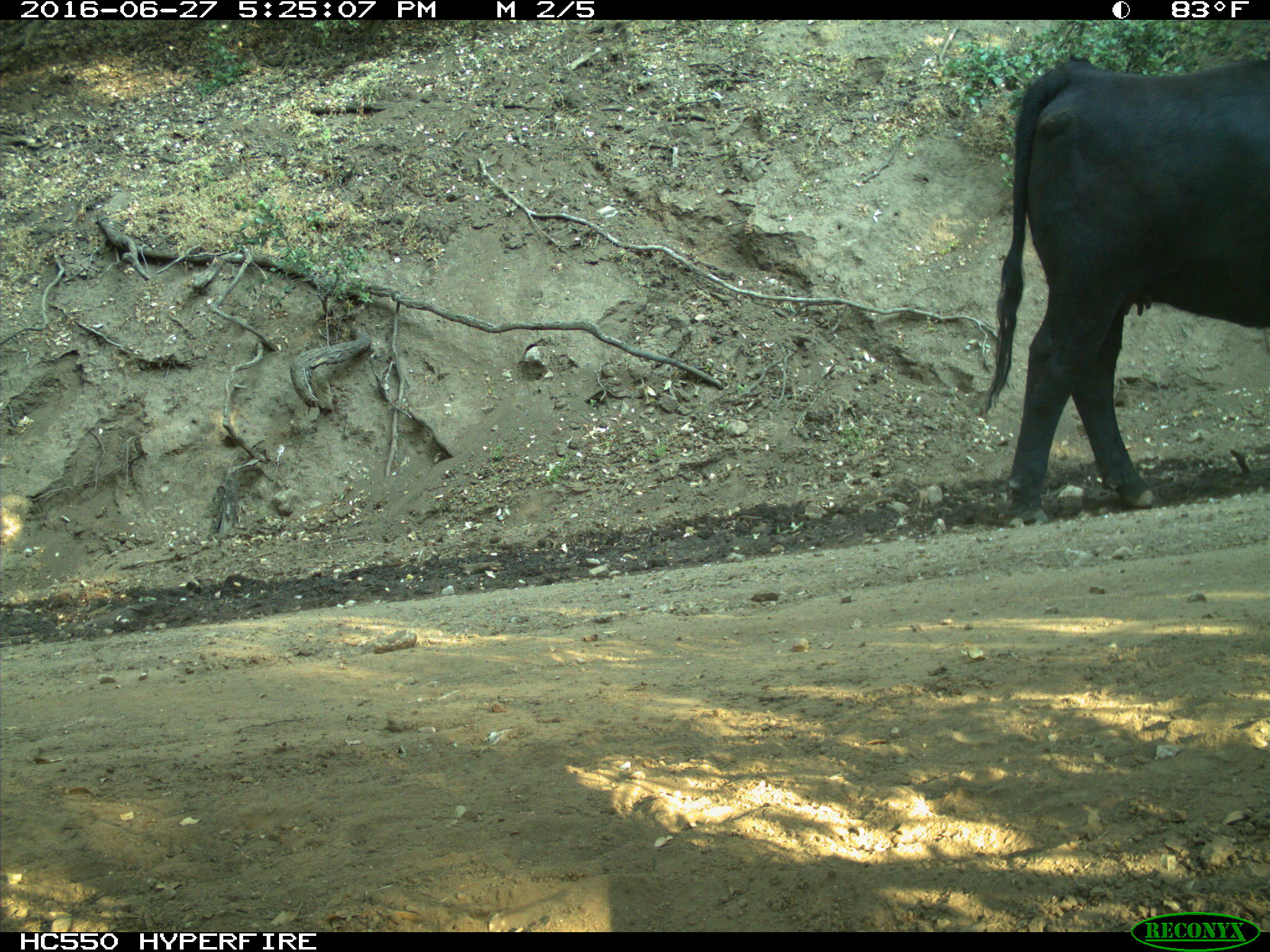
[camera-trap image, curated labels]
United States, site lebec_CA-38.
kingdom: Animalia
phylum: Chordata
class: Mammalia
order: Artiodactyla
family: Bovidae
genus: Bos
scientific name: Bos taurus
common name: domestic cow